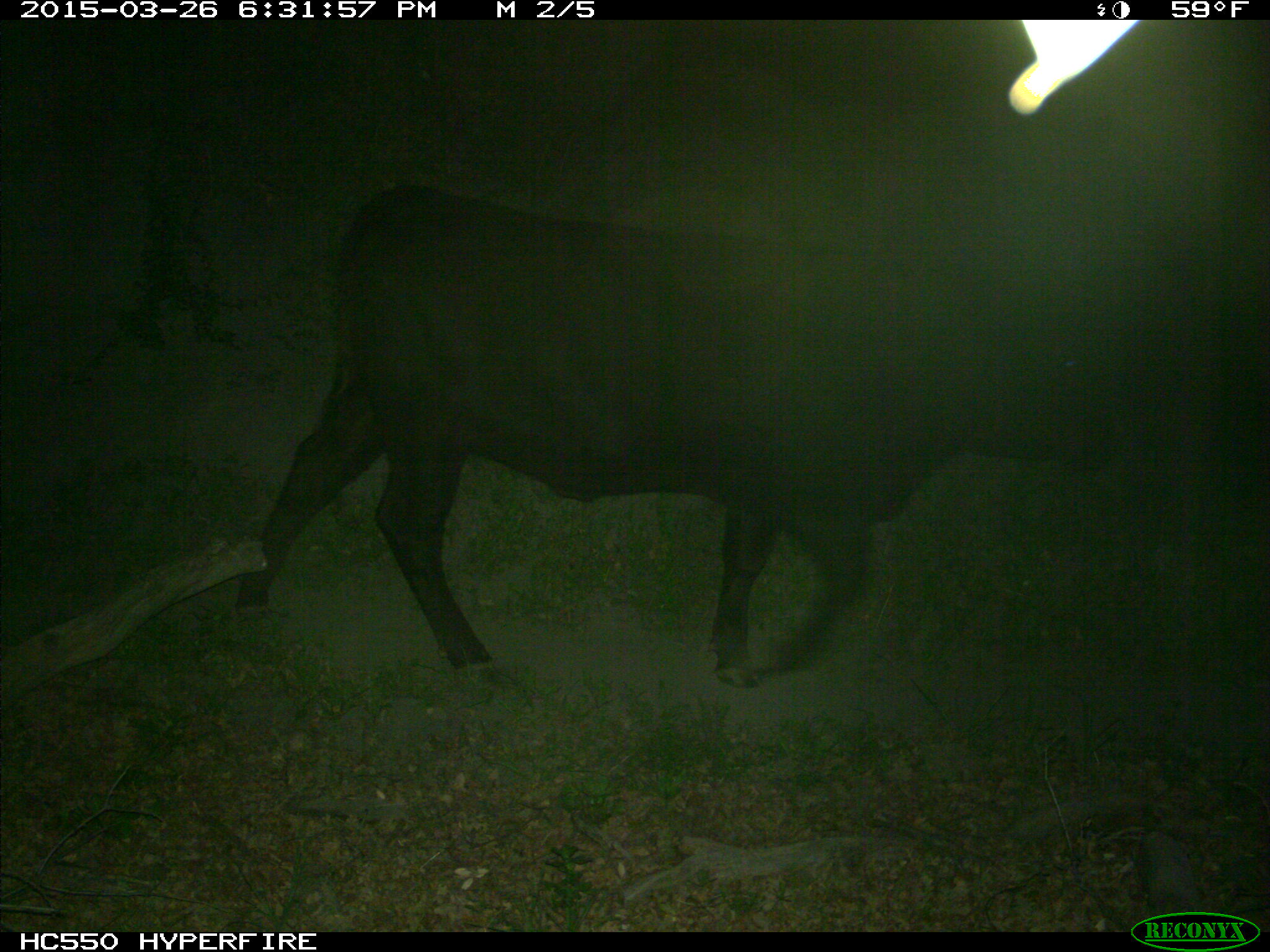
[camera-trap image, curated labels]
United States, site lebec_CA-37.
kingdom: Animalia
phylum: Chordata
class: Mammalia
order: Artiodactyla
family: Bovidae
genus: Bos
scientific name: Bos taurus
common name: domestic cow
Bos taurus (domestic cow).